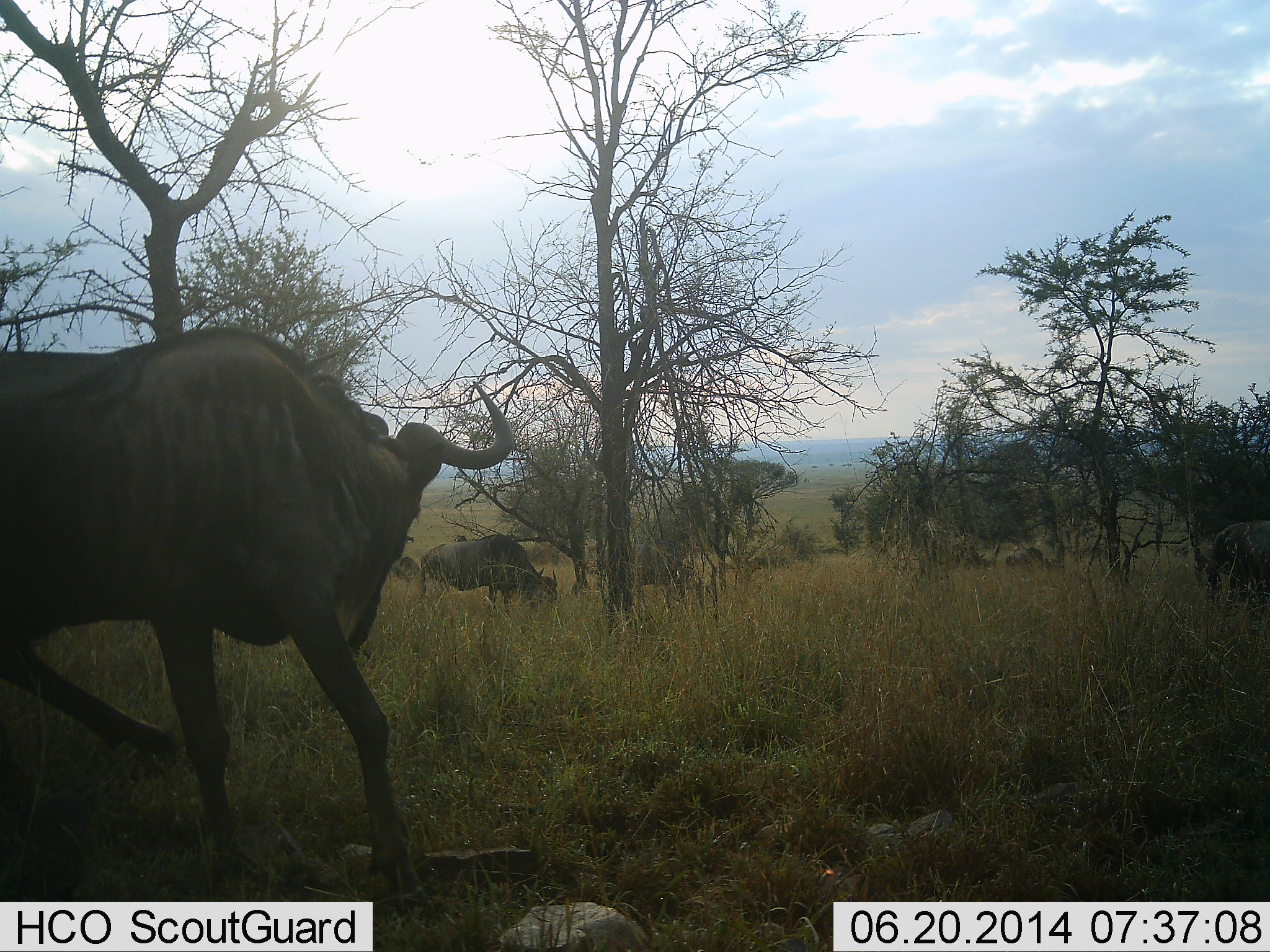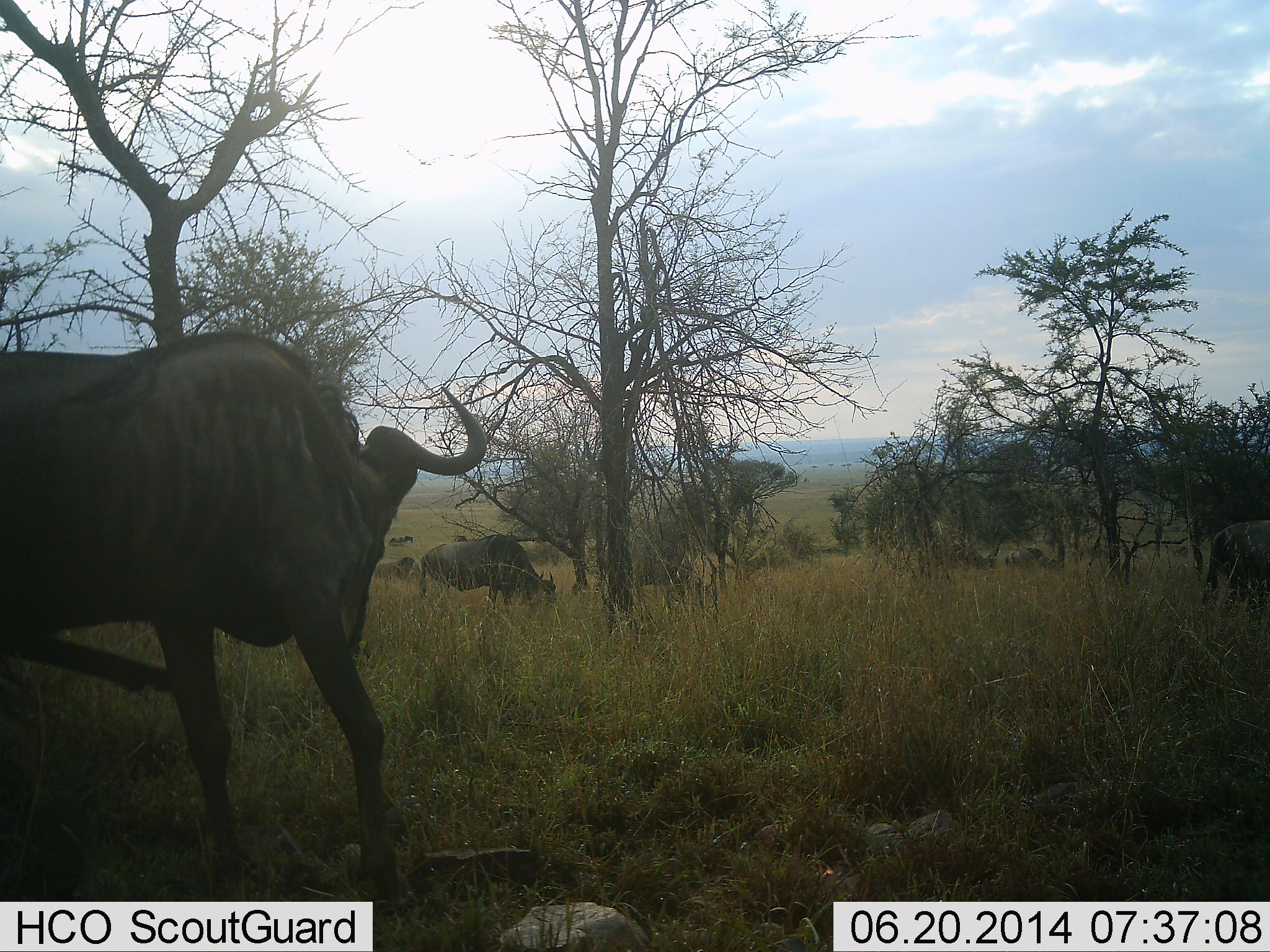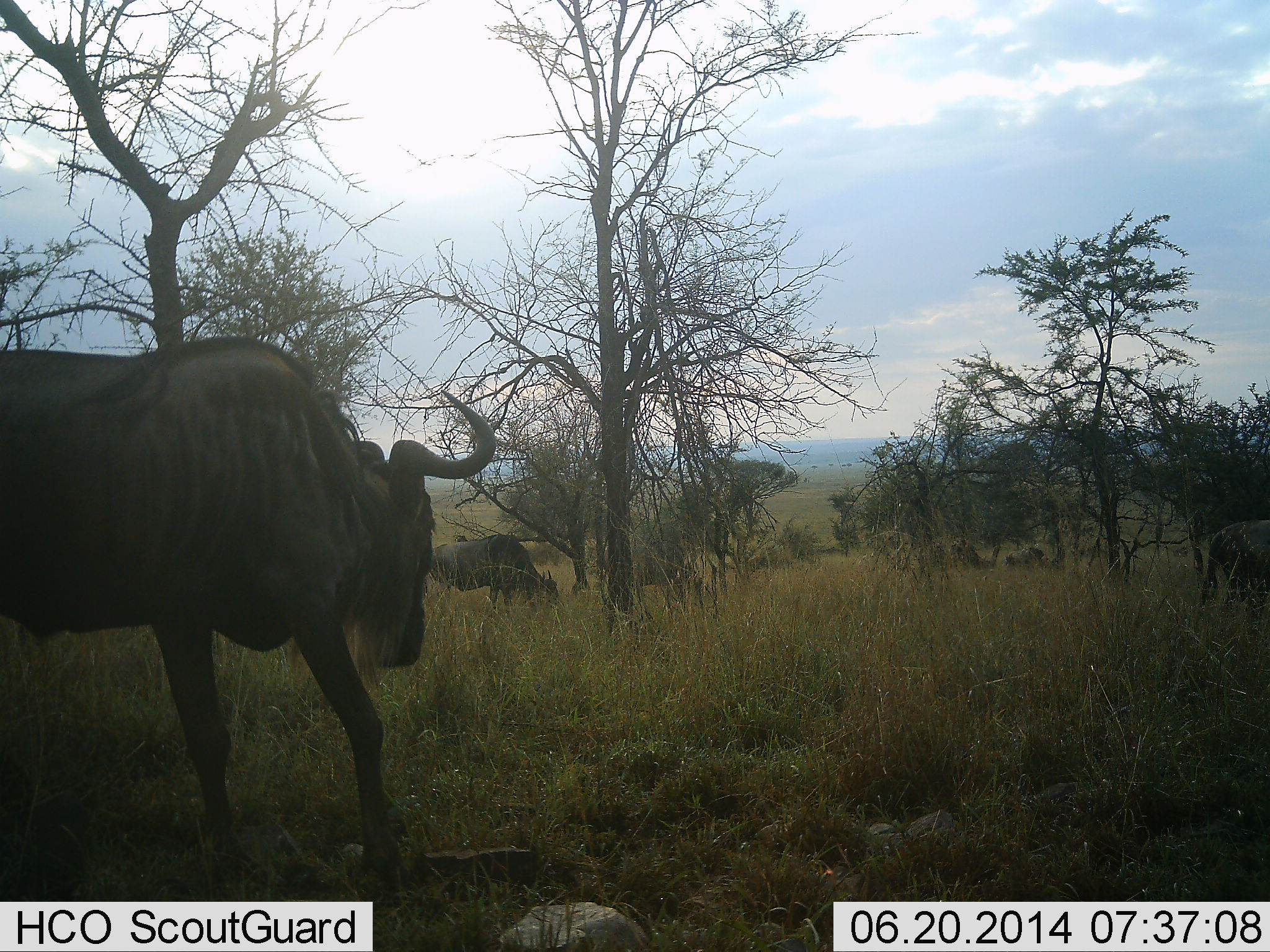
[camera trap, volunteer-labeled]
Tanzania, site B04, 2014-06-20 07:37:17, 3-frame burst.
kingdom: Animalia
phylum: Chordata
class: Mammalia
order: Artiodactyla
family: Bovidae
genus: Connochaetes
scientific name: Connochaetes taurinus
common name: blue wildebeest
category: wildebeest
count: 5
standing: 50%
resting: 0%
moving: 30%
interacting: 0%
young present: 10%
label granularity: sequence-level